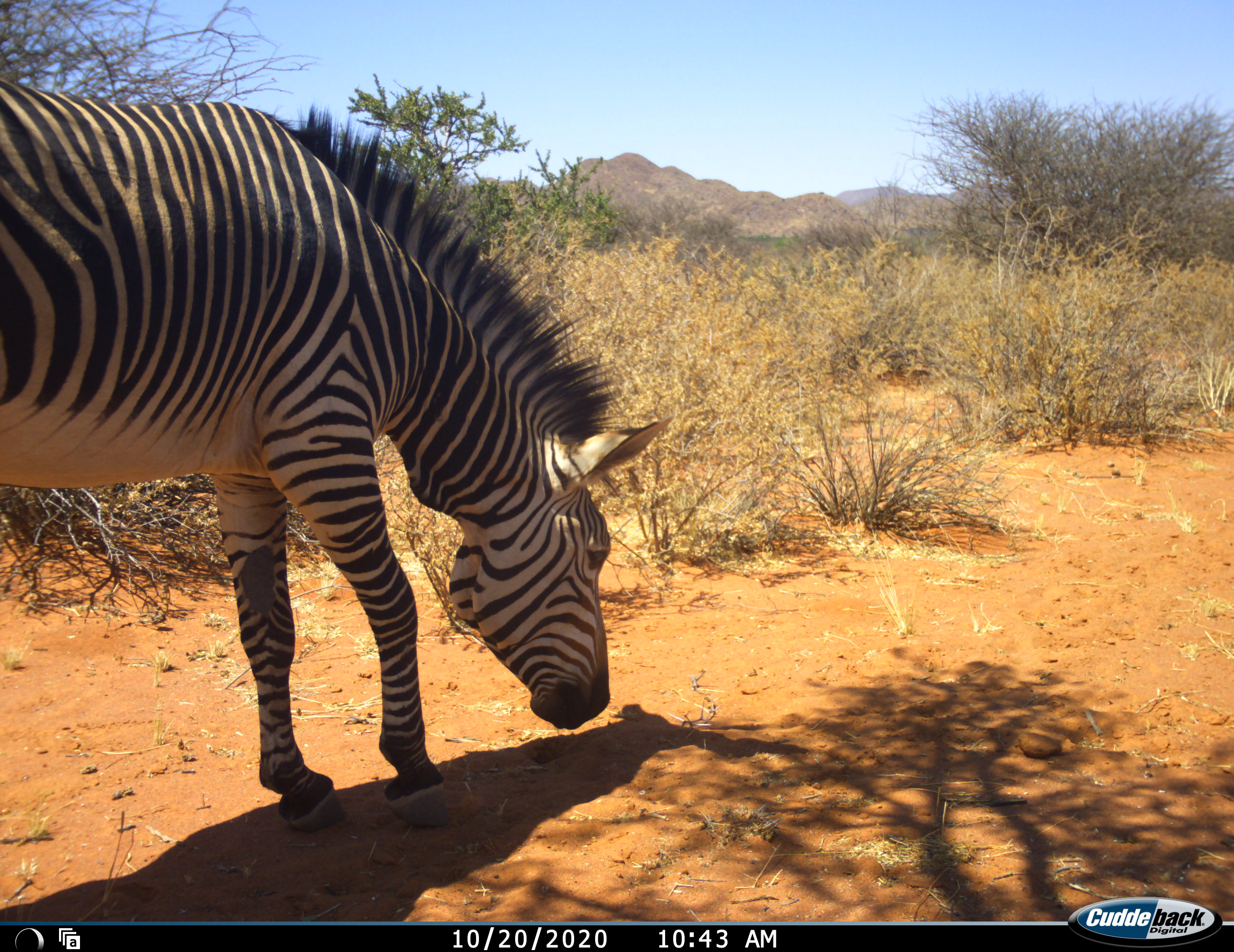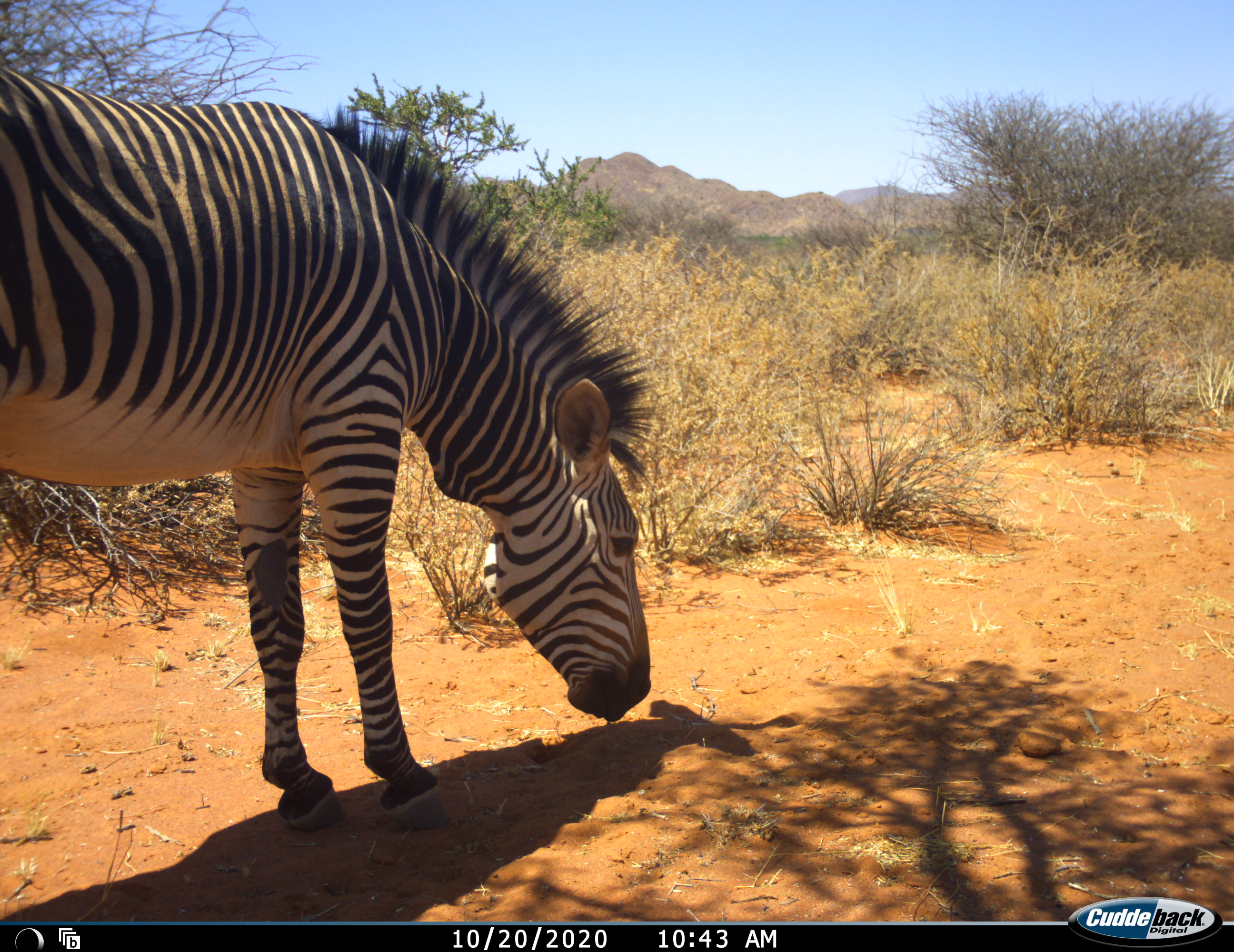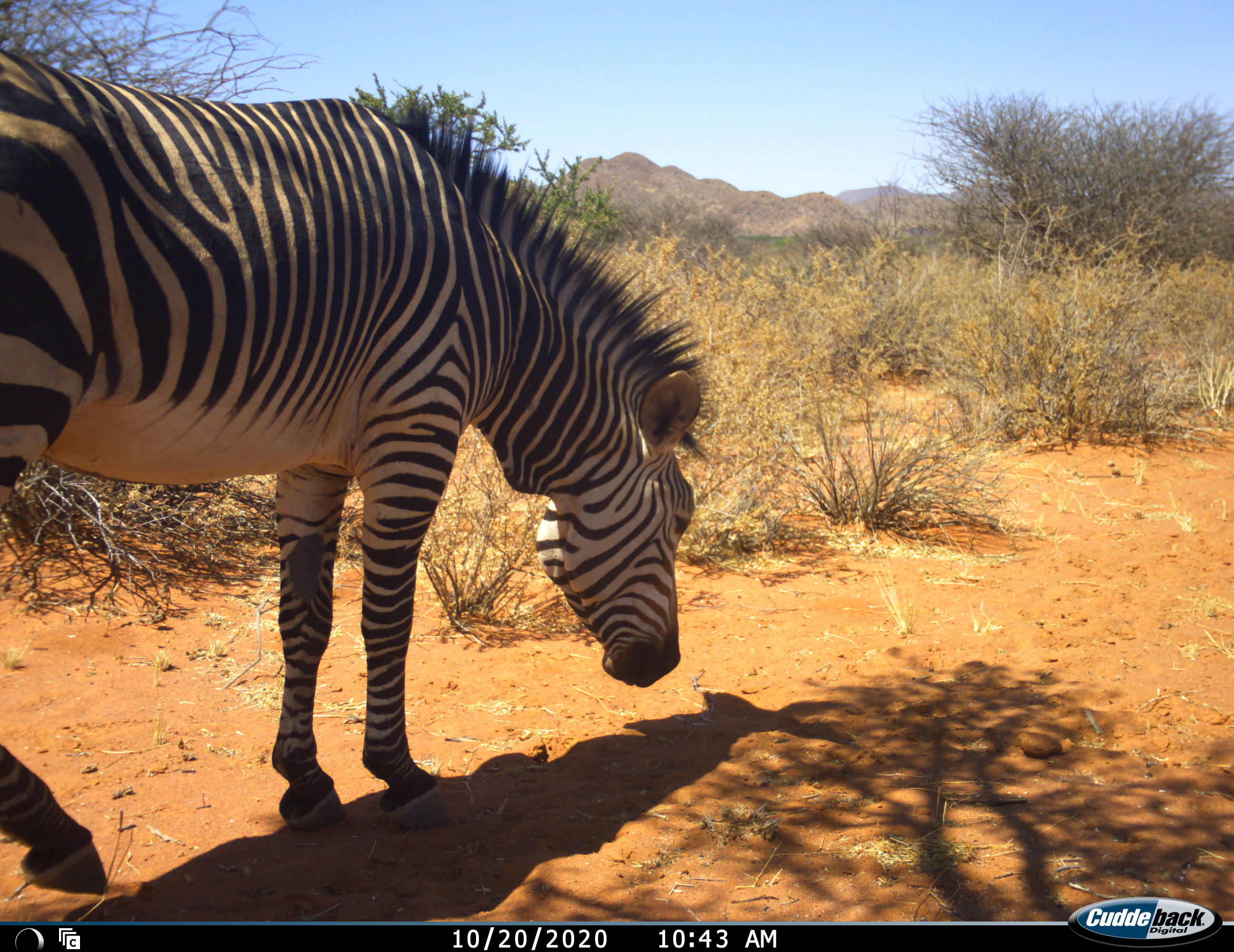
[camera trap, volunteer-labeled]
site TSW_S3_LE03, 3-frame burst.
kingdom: Animalia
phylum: Chordata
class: Mammalia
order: Perissodactyla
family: Equidae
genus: Equus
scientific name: Equus zebra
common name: mountain zebra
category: zebramountain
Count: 1.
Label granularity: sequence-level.